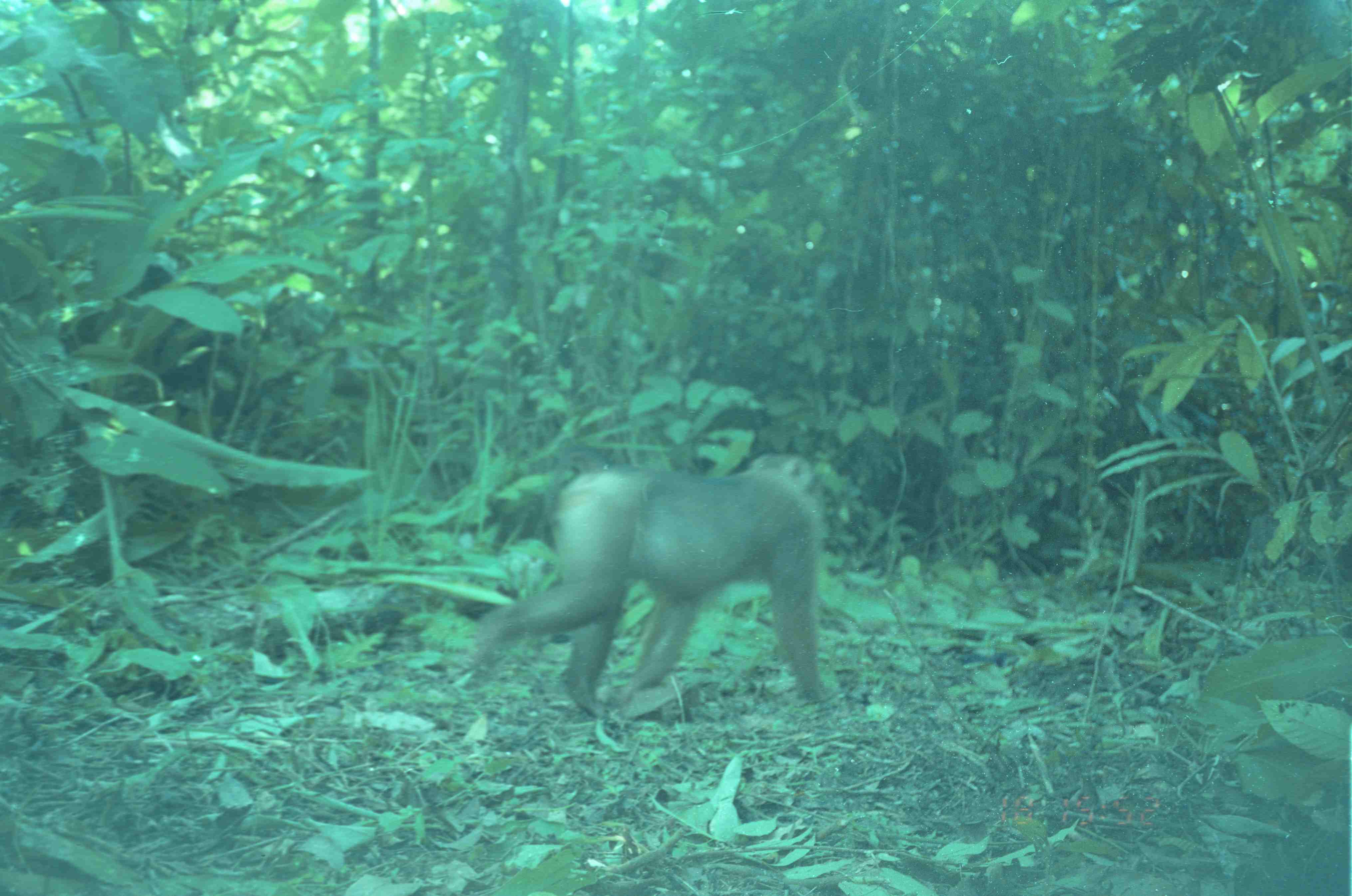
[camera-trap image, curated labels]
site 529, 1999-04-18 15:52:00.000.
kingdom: Animalia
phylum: Chordata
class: Mammalia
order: Primates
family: Cercopithecidae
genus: Macaca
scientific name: Macaca nemestrina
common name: southern pig-tailed macaque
Macaca nemestrina (southern pig-tailed macaque), count 1.